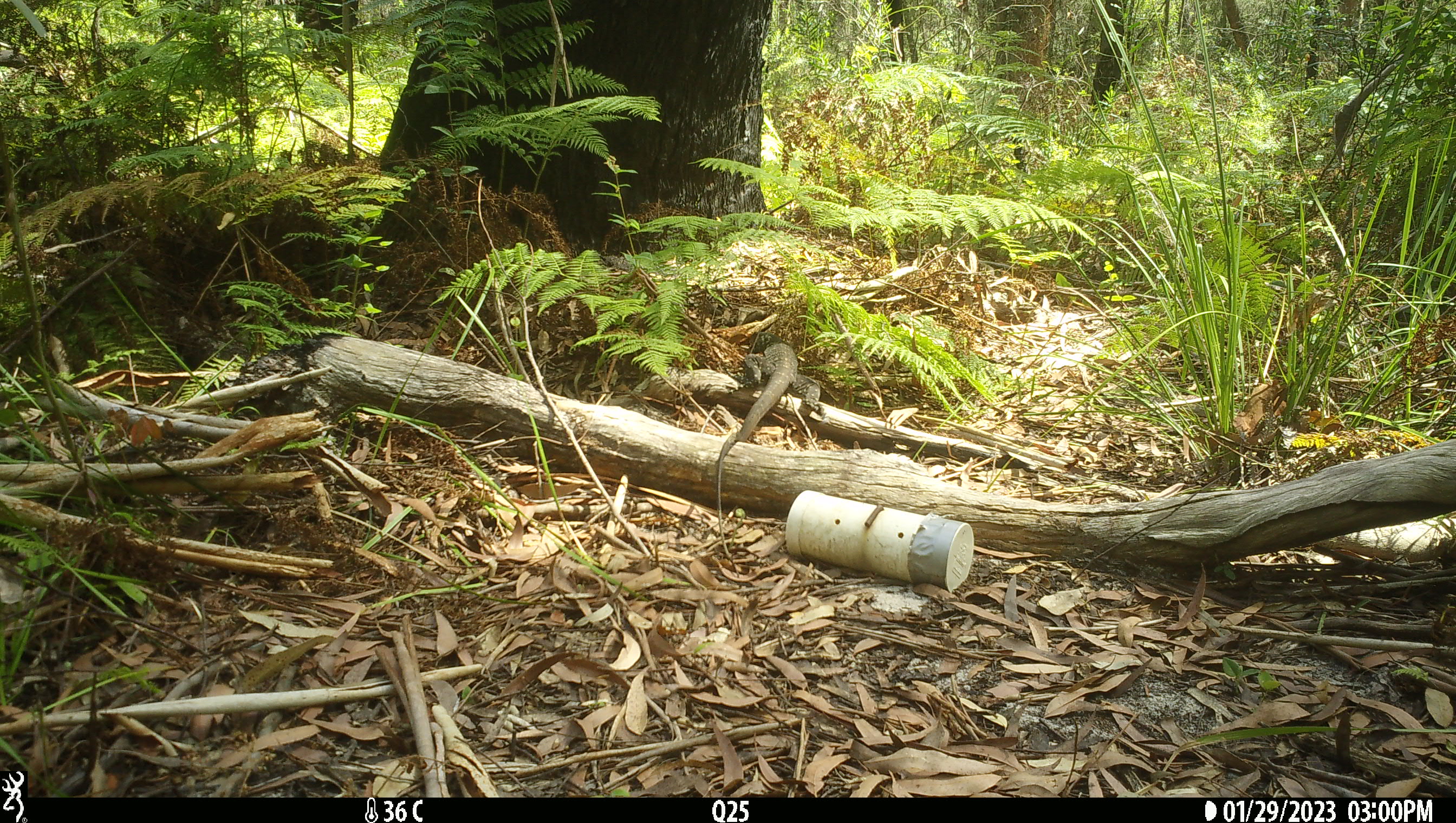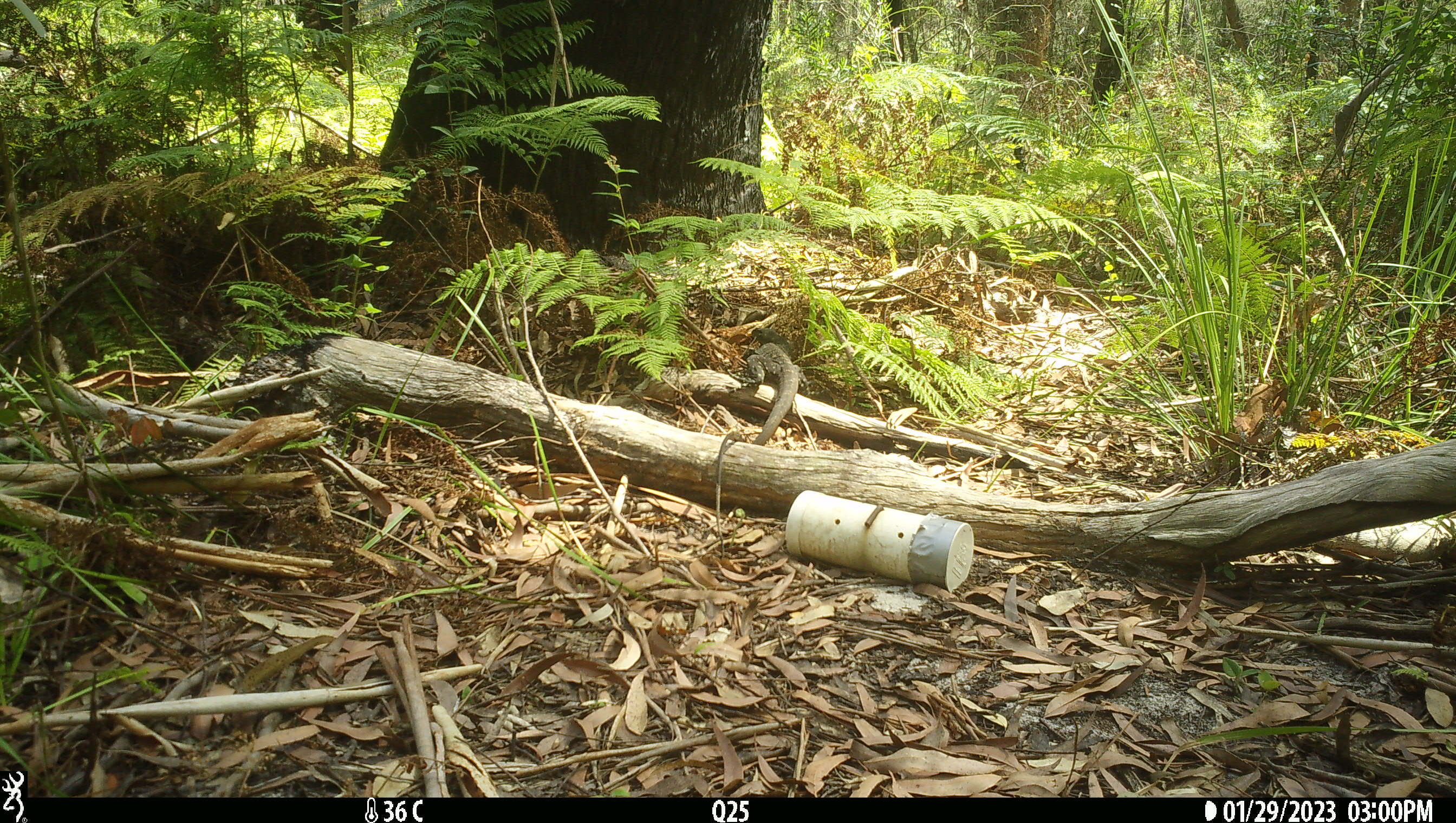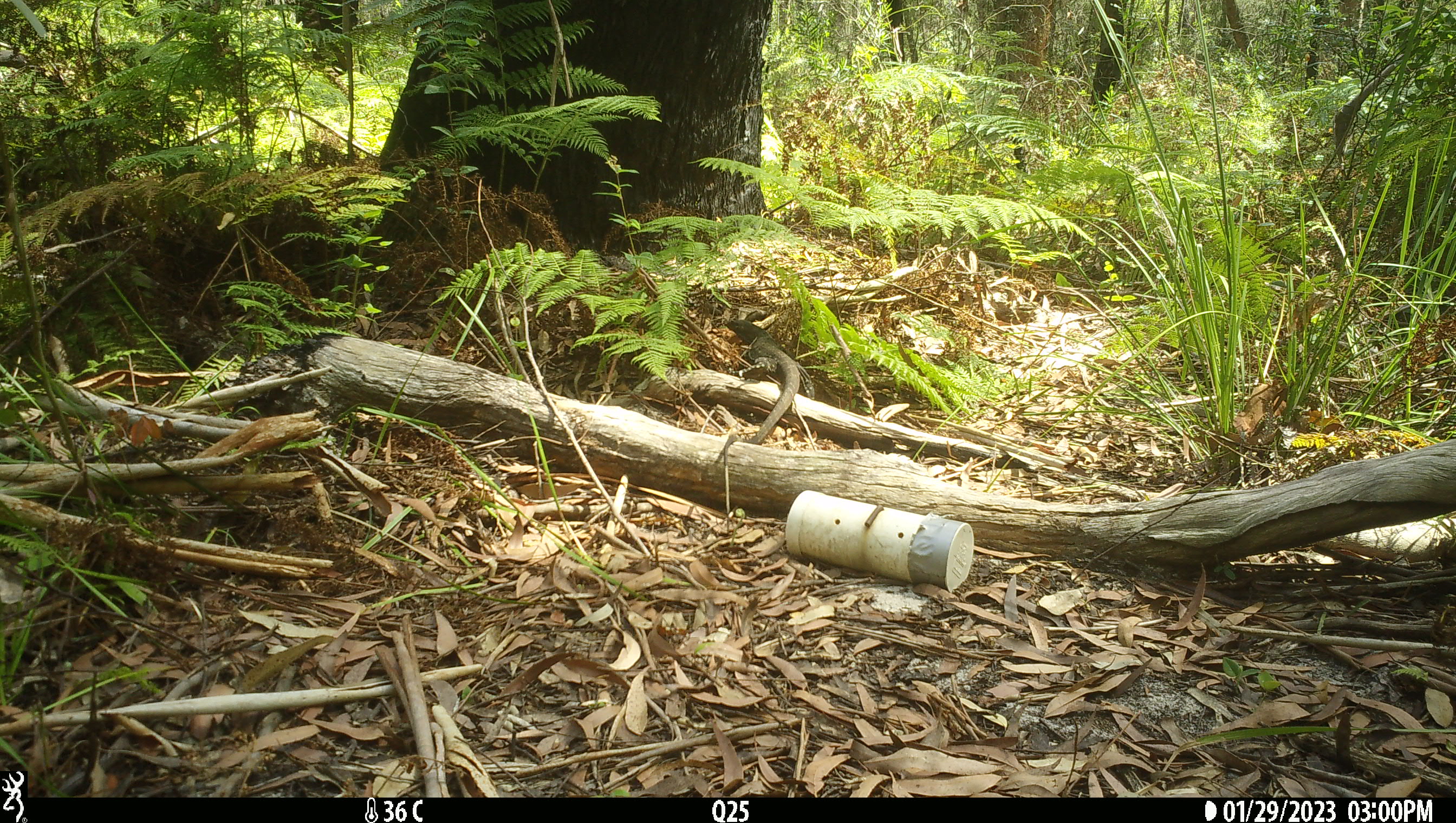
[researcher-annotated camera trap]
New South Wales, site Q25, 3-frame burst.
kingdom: Animalia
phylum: Chordata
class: Reptilia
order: Squamata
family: Varanidae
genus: Varanus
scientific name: Varanus varius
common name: lace monitor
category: goanna